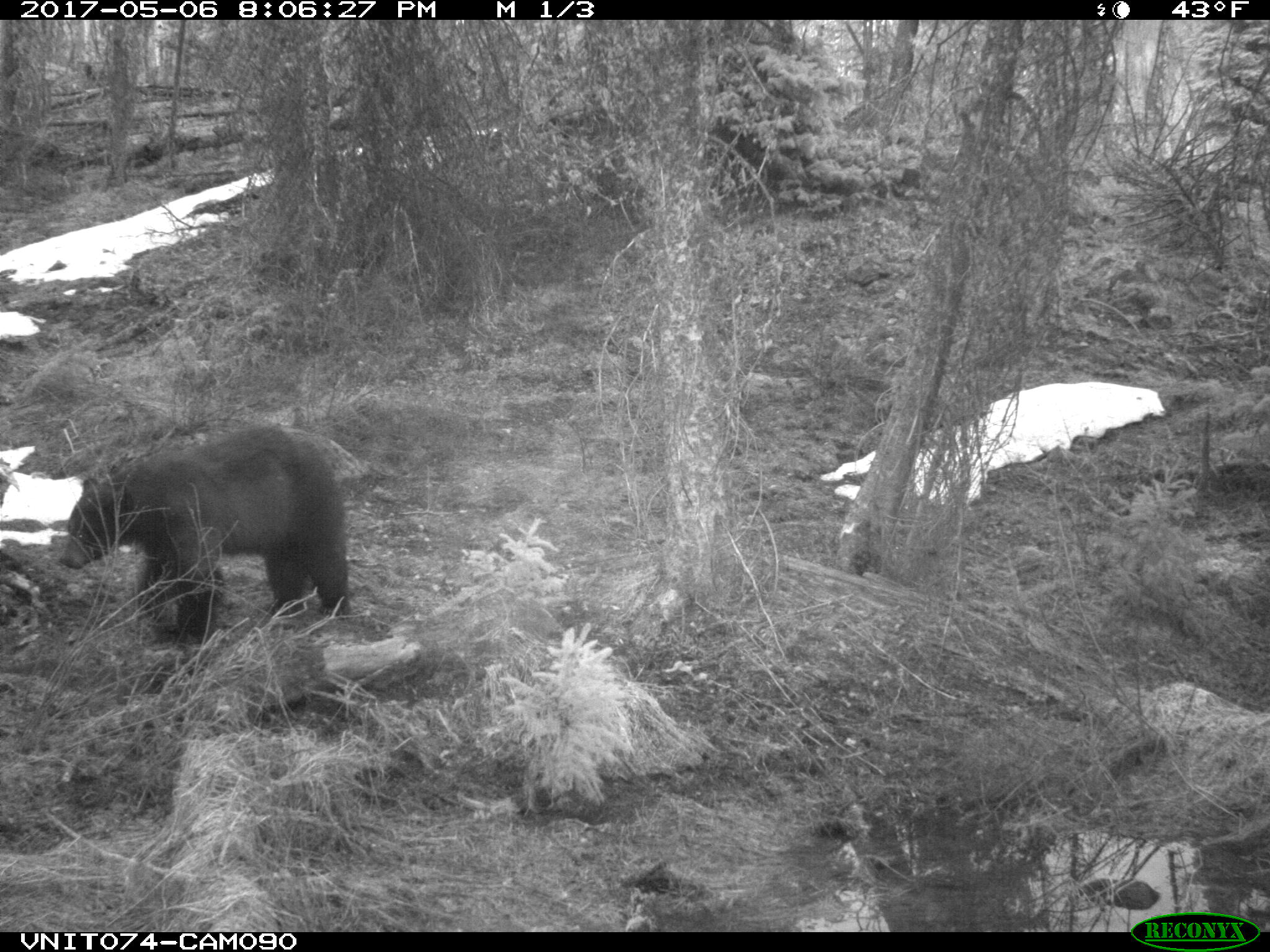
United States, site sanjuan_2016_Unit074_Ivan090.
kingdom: Animalia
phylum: Chordata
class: Mammalia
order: Carnivora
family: Ursidae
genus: Ursus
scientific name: Ursus americanus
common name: american black bear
Ursus americanus (american black bear).